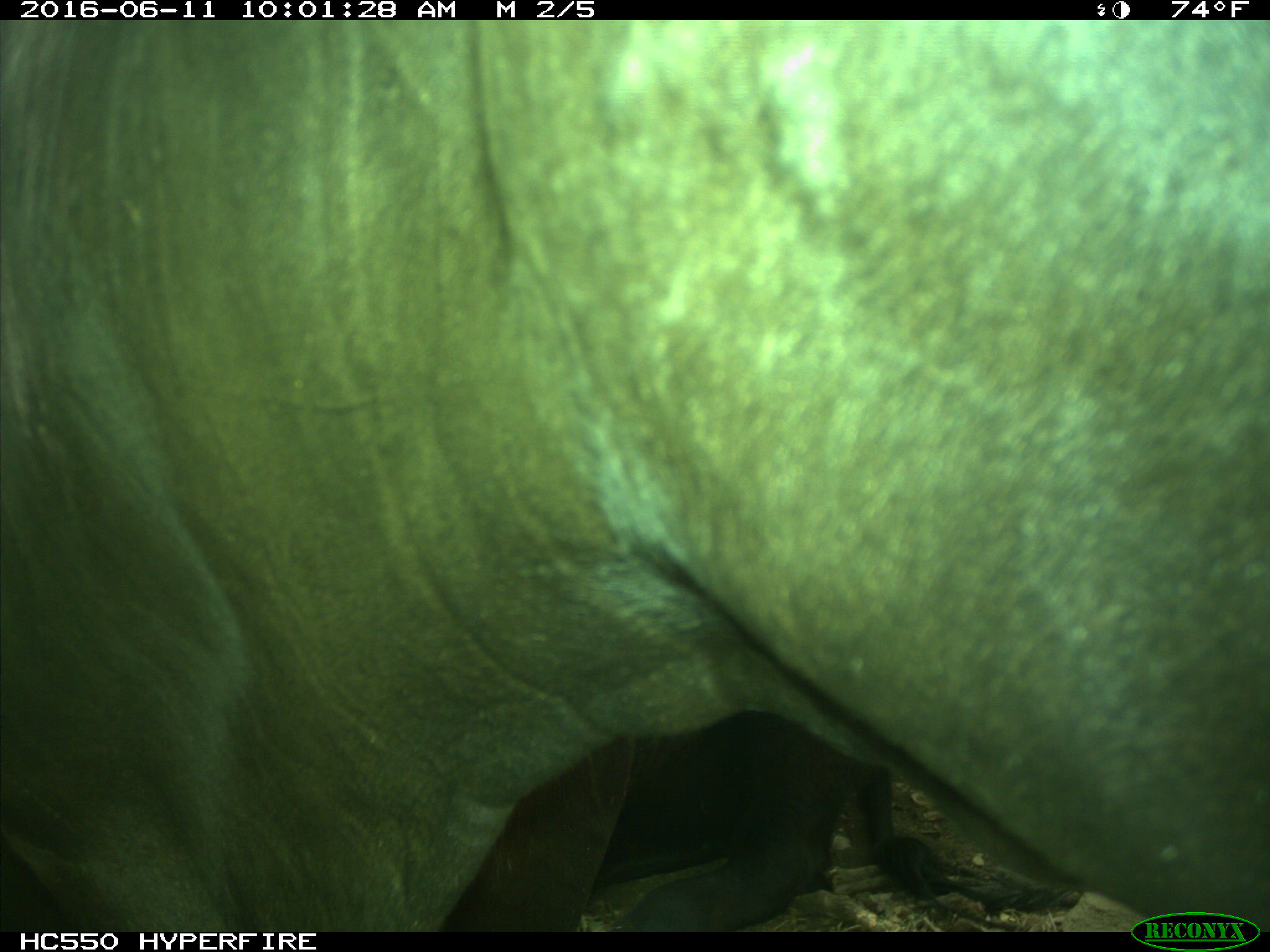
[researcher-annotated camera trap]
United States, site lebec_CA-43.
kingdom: Animalia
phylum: Chordata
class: Mammalia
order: Artiodactyla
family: Bovidae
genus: Bos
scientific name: Bos taurus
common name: domestic cow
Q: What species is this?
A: Bos taurus (domestic cow).